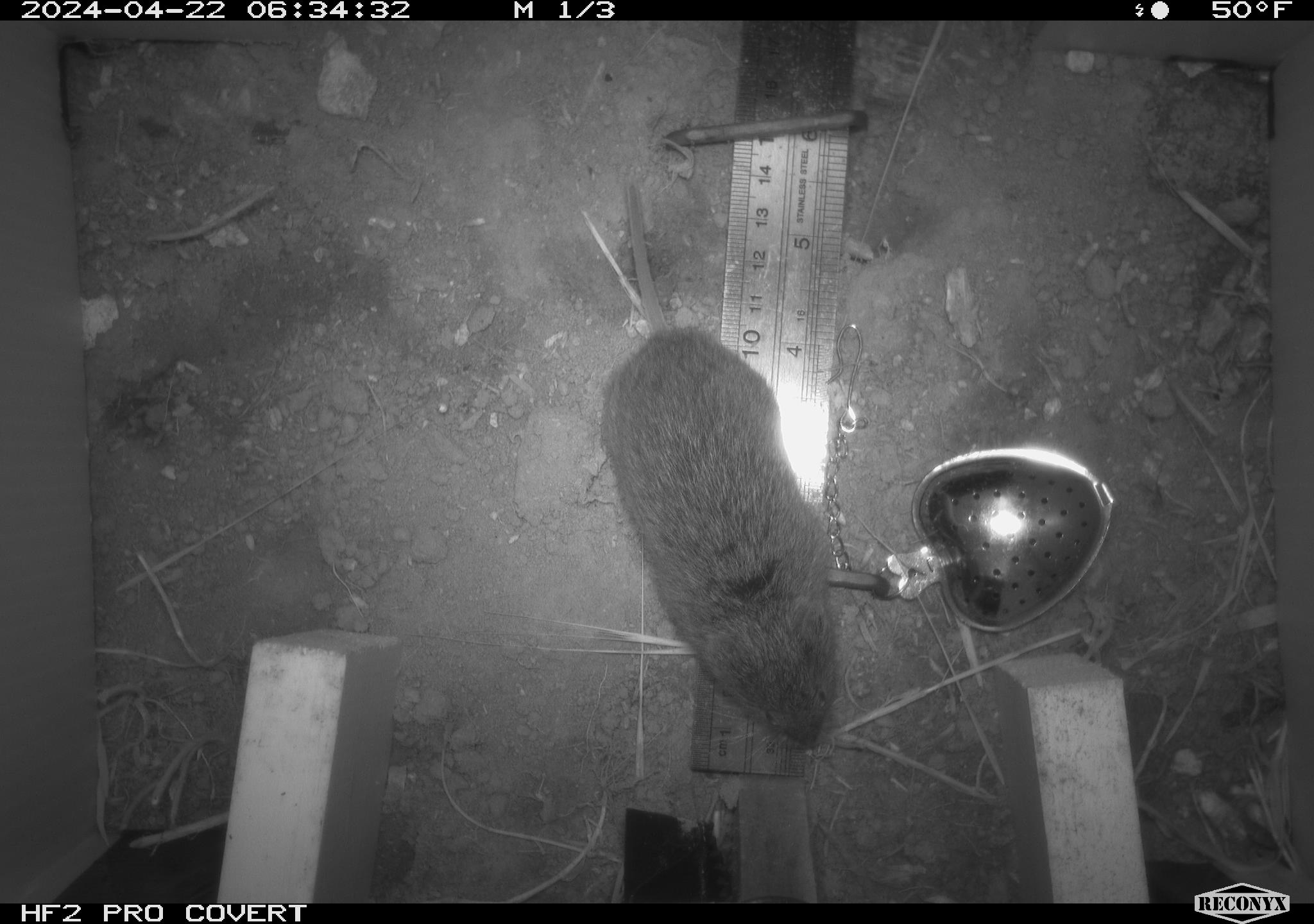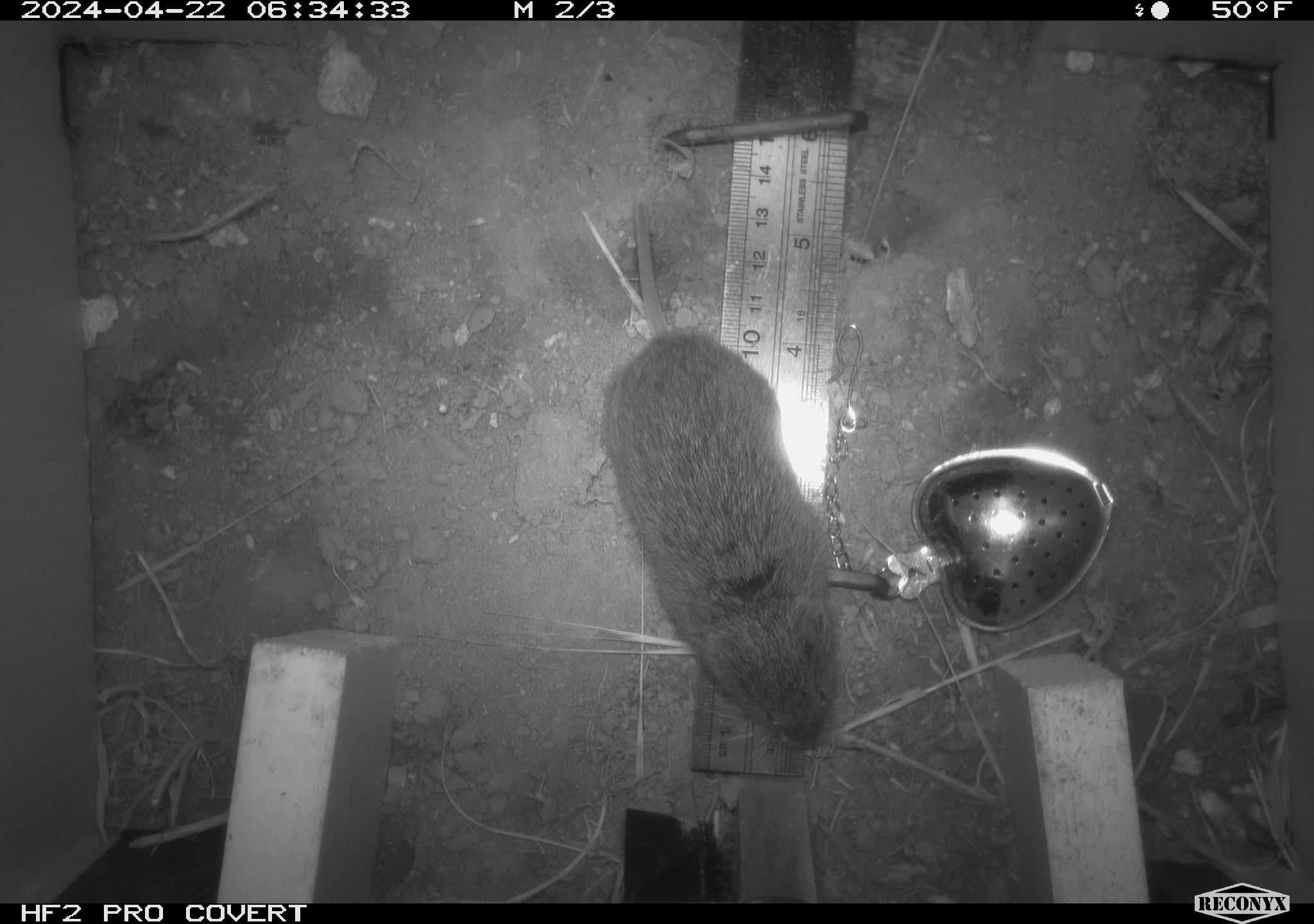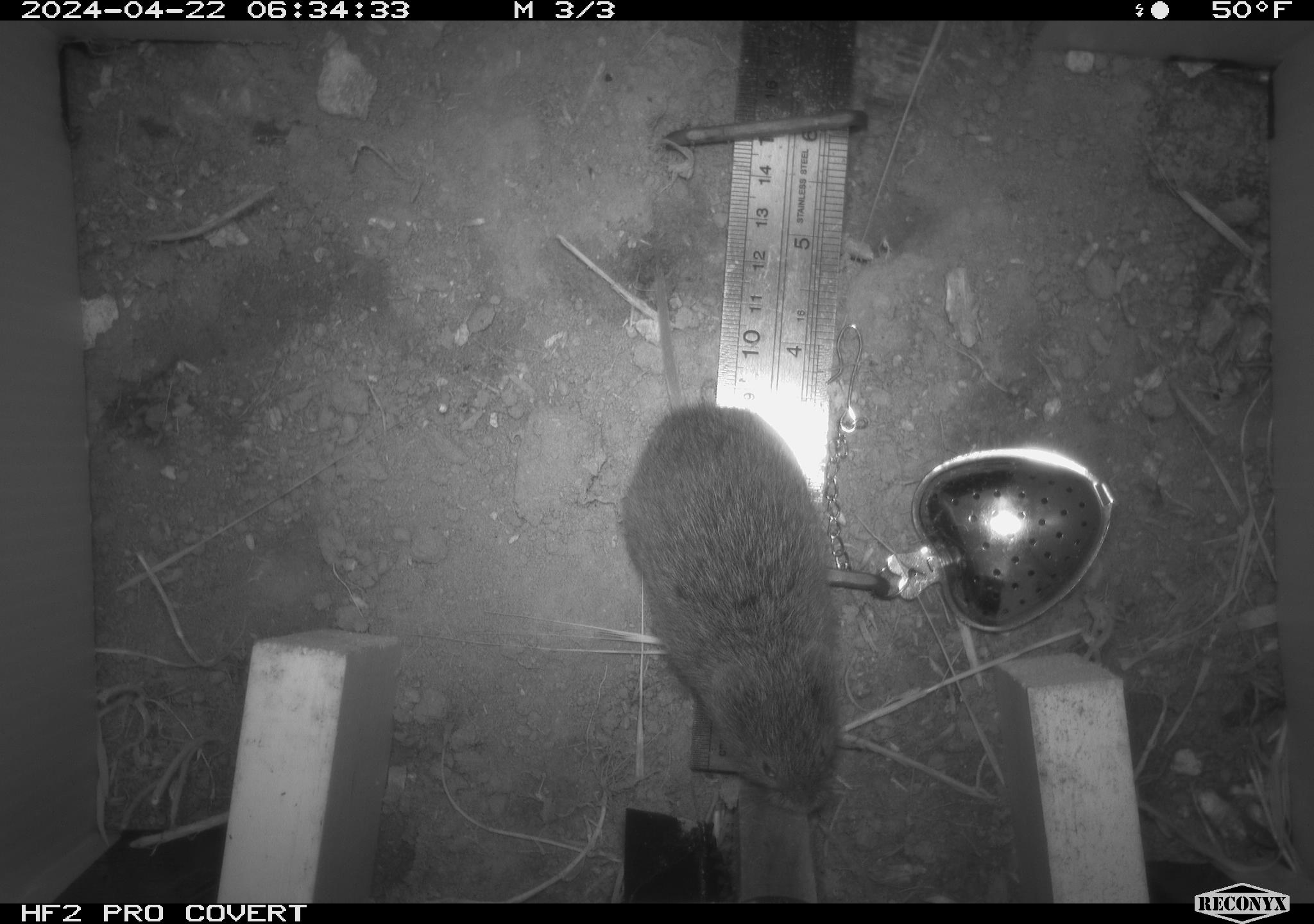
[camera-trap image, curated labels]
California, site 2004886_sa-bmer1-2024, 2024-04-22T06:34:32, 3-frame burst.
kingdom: Animalia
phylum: Chordata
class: Mammalia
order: Rodentia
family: Cricetidae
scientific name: Arvicolinae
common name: voles, lemmings, and muskrats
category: arvicolinae subfamily